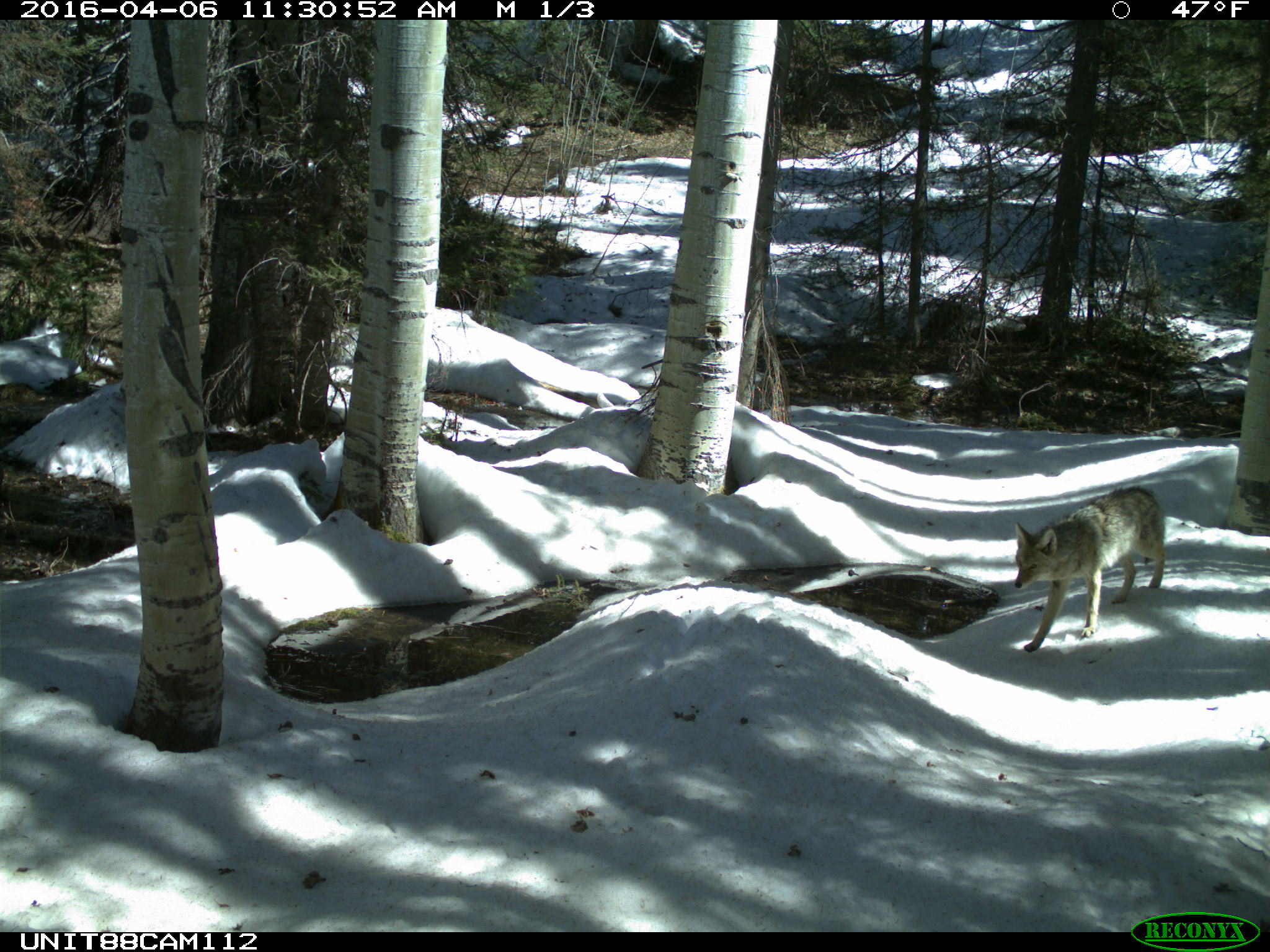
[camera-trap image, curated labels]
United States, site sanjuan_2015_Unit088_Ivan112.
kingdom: Animalia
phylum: Chordata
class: Mammalia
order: Carnivora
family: Canidae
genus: Canis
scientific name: Canis latrans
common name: coyote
Canis latrans (coyote).